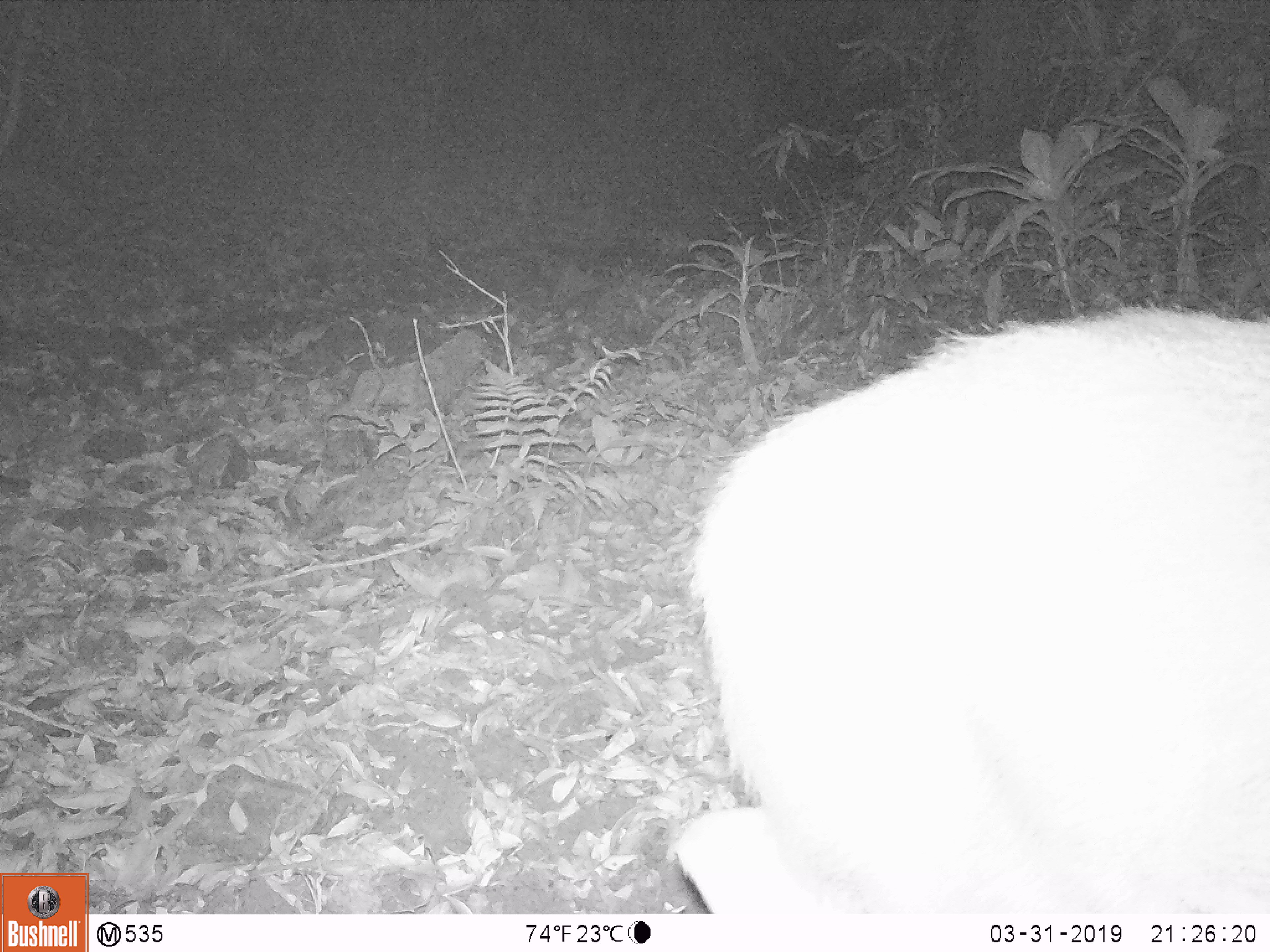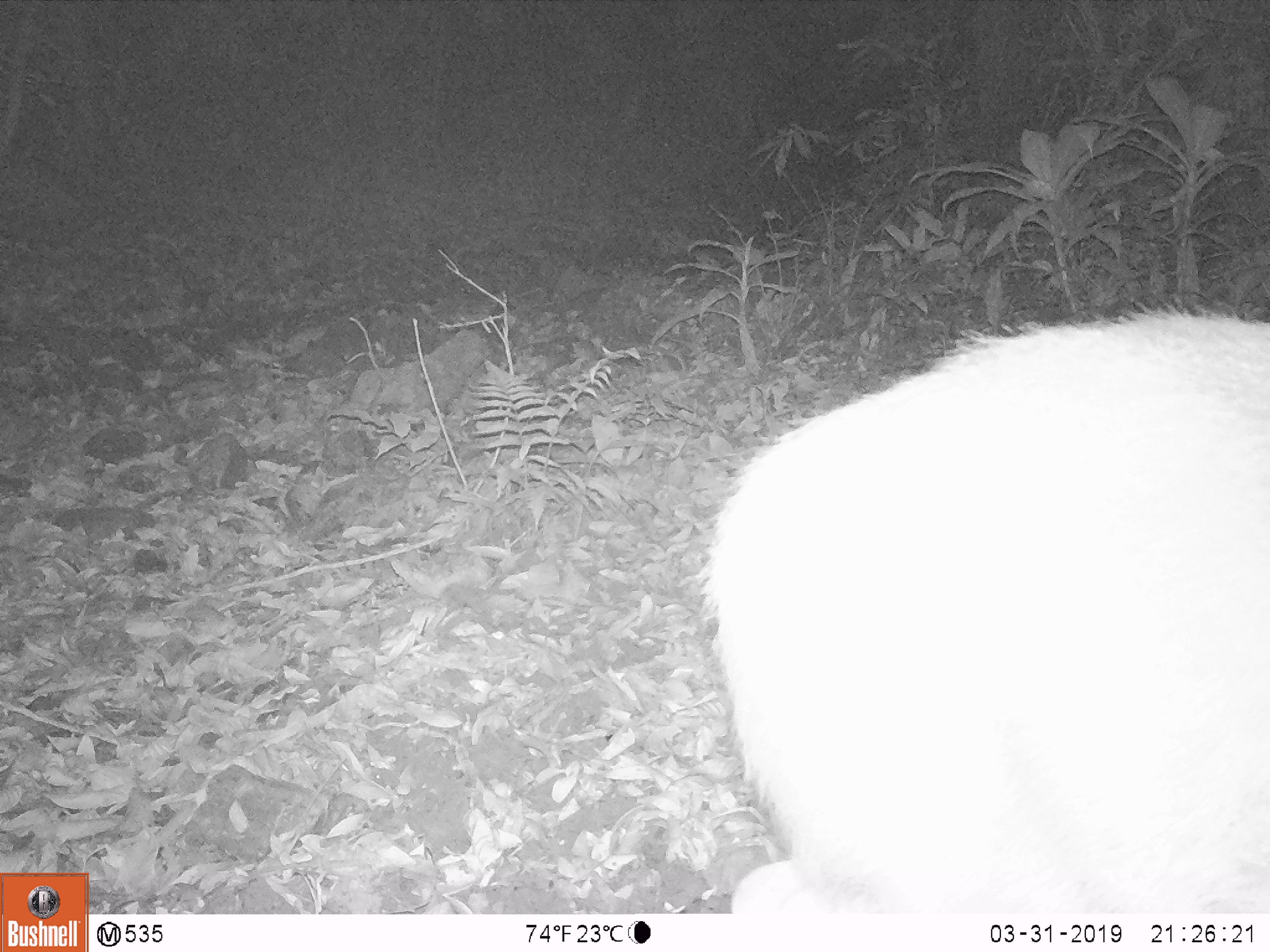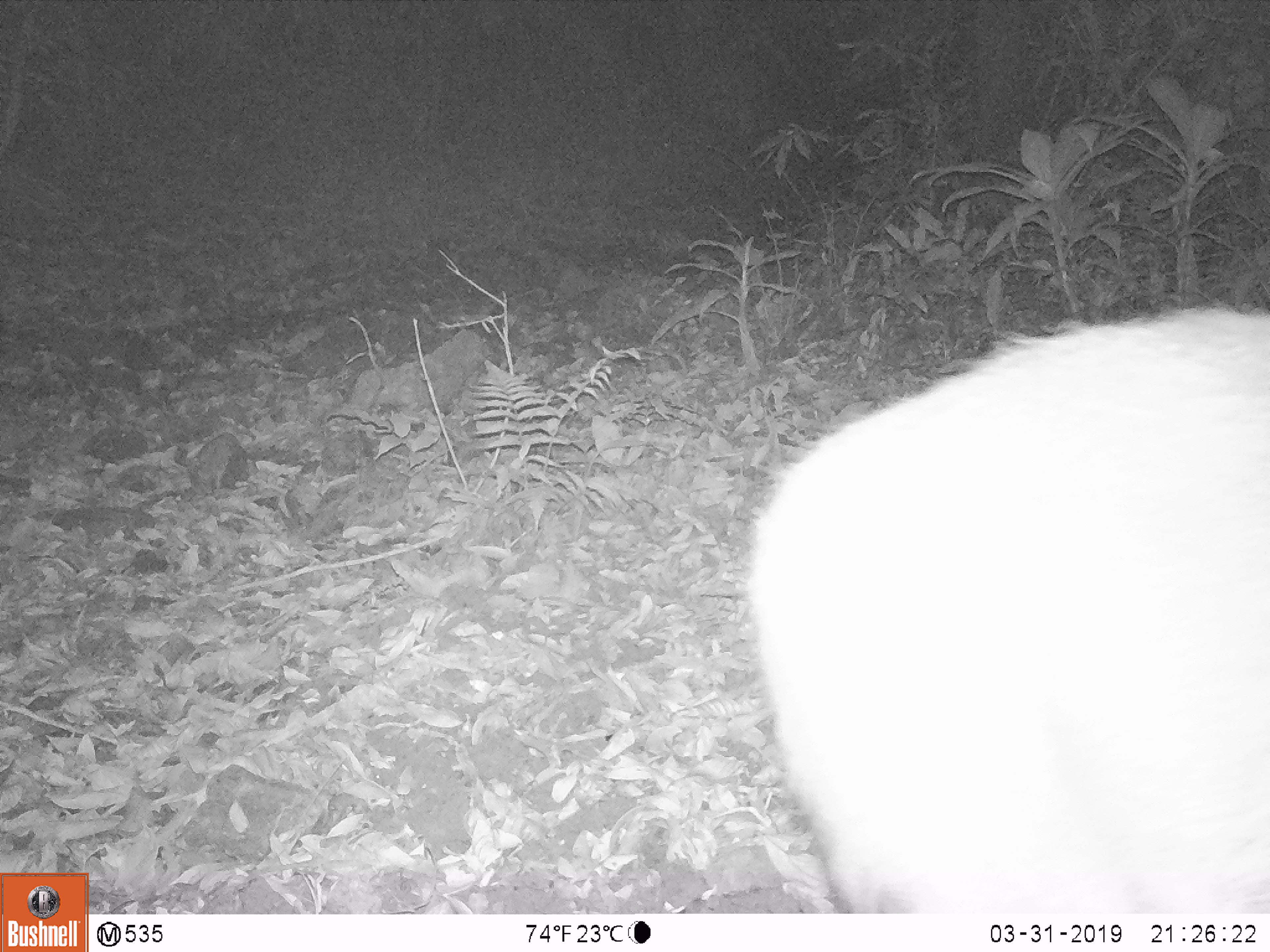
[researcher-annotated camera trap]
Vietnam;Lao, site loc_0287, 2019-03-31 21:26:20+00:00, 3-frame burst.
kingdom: Animalia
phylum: Chordata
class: Mammalia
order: Artiodactyla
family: Cervidae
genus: Rusa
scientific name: Rusa unicolor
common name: sambar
Sambar (Rusa unicolor). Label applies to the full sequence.